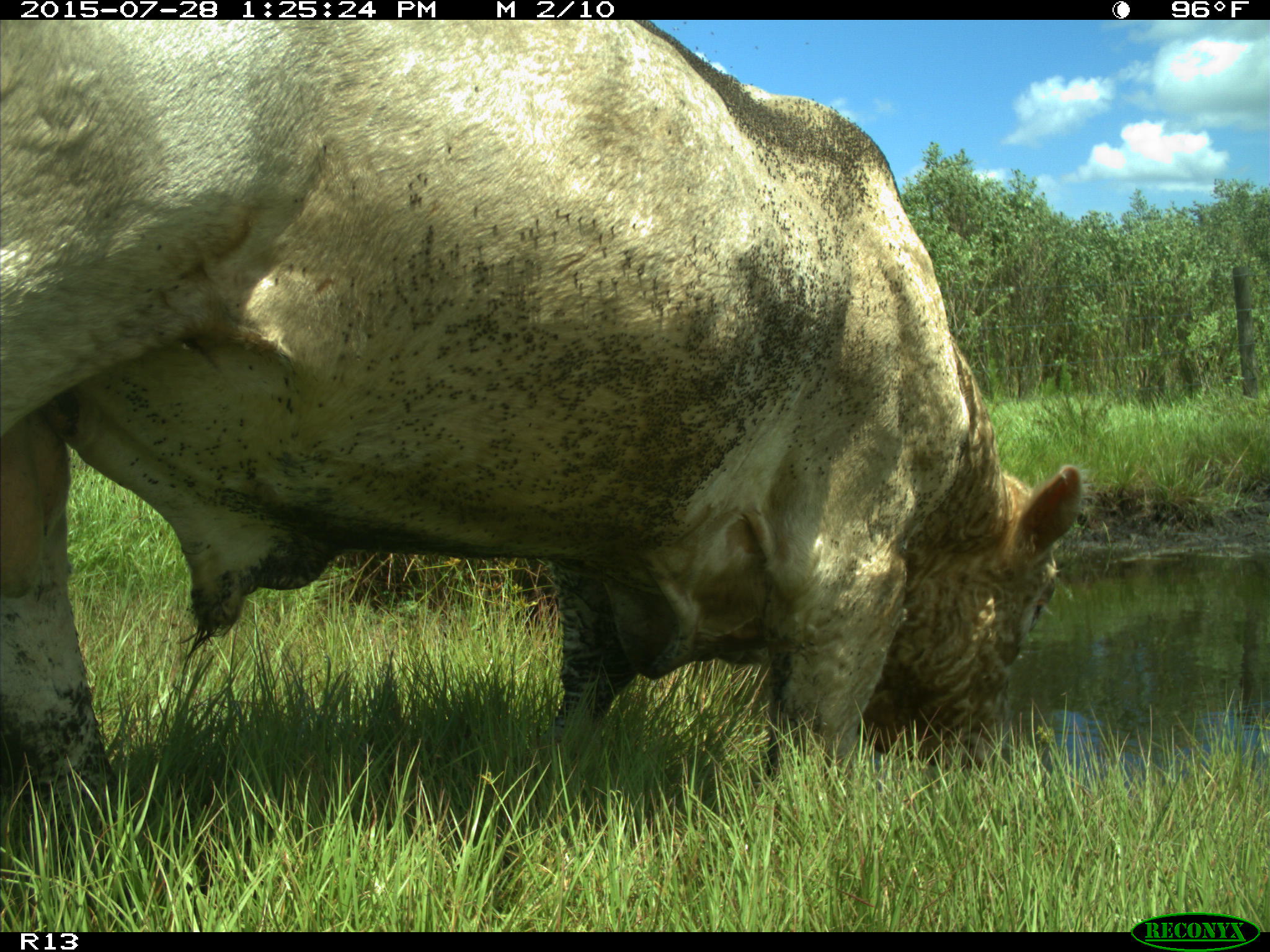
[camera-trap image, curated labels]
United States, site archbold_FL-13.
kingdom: Animalia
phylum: Chordata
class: Mammalia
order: Artiodactyla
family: Bovidae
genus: Bos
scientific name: Bos taurus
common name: domestic cow